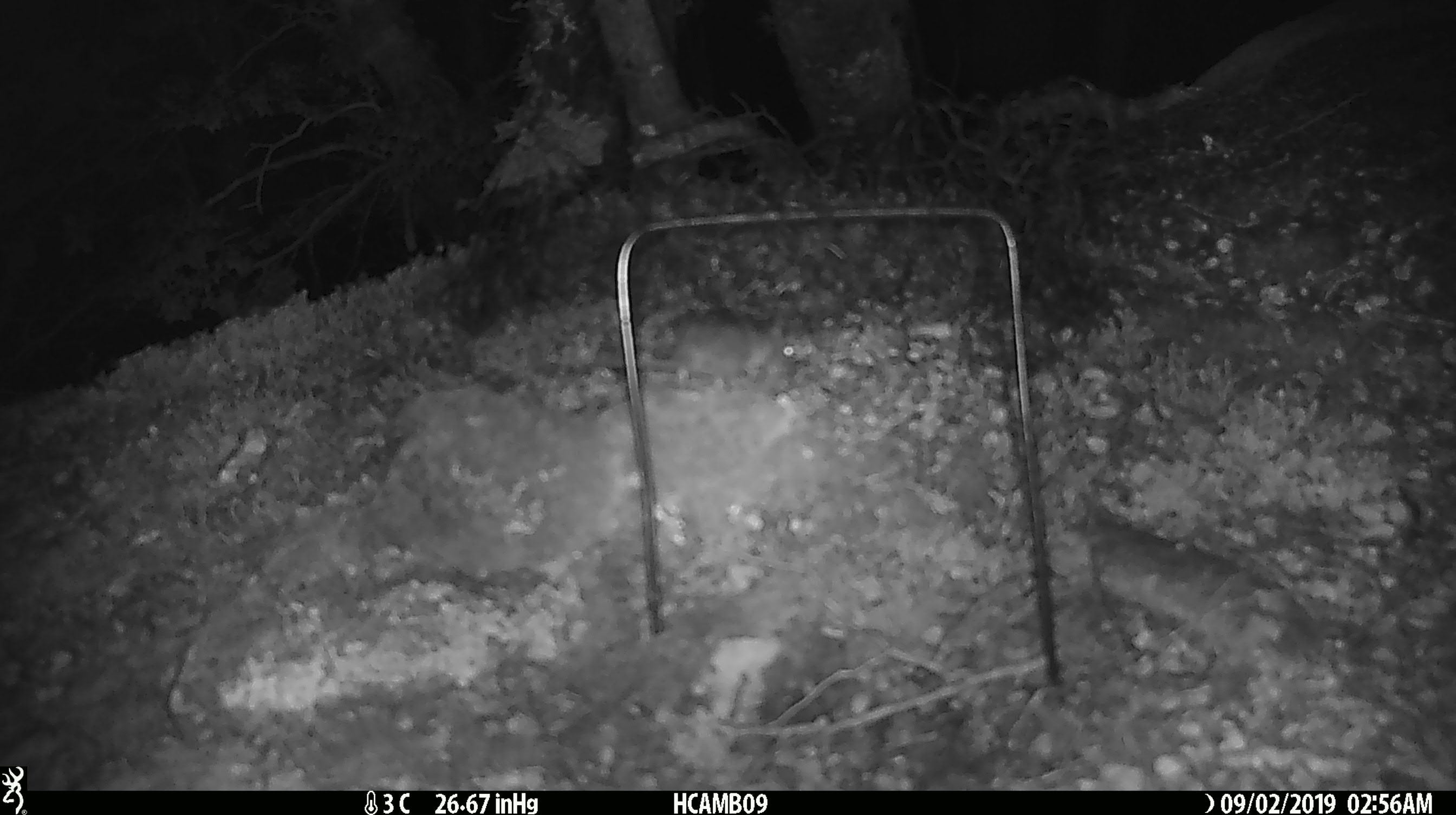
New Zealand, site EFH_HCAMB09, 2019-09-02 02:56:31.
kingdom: Animalia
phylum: Chordata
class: Mammalia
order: Rodentia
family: Muridae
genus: Mus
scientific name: Mus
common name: mouse